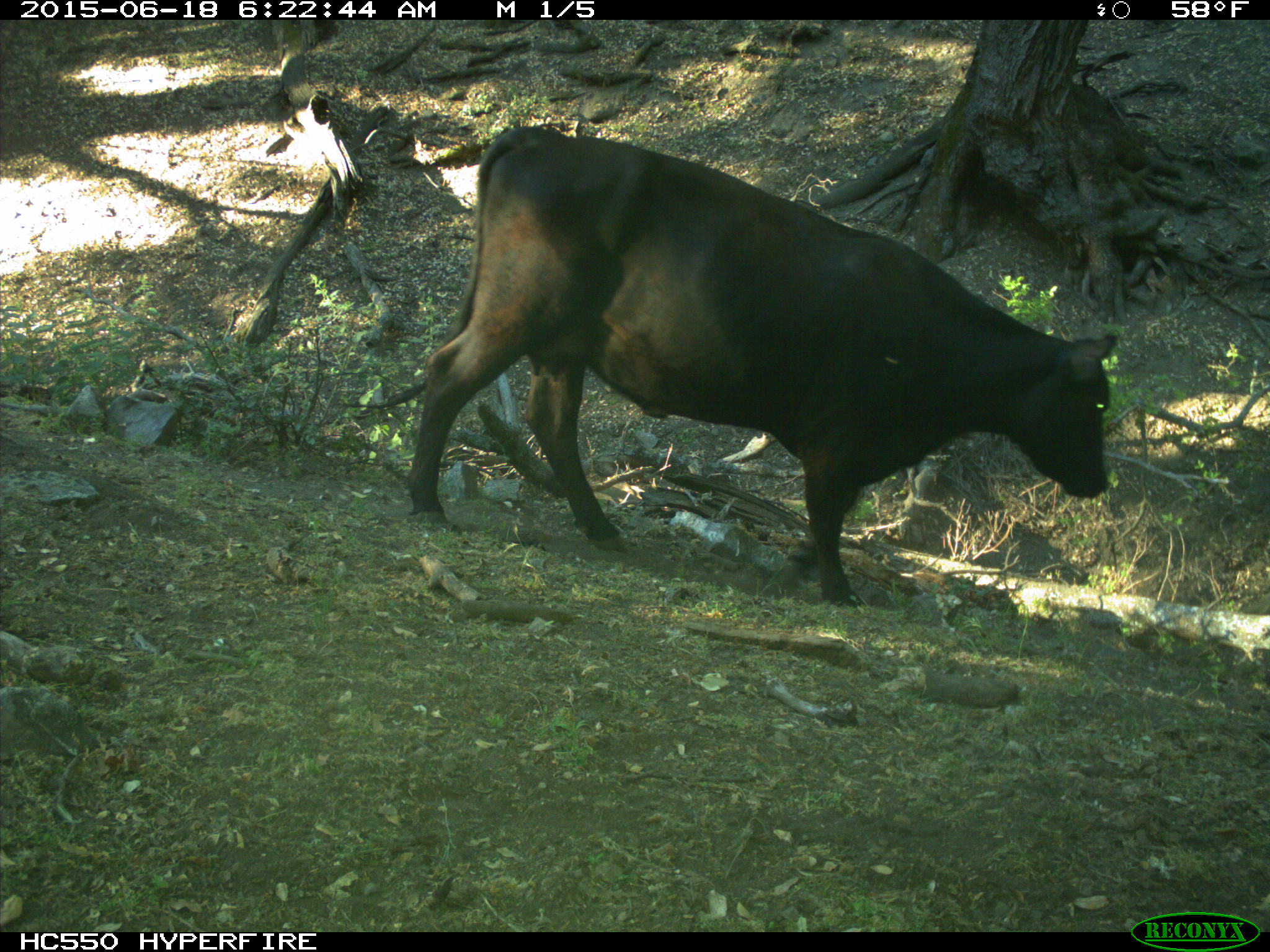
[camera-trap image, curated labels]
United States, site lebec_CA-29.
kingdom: Animalia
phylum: Chordata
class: Mammalia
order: Artiodactyla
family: Bovidae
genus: Bos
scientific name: Bos taurus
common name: domestic cow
Bos taurus (domestic cow).